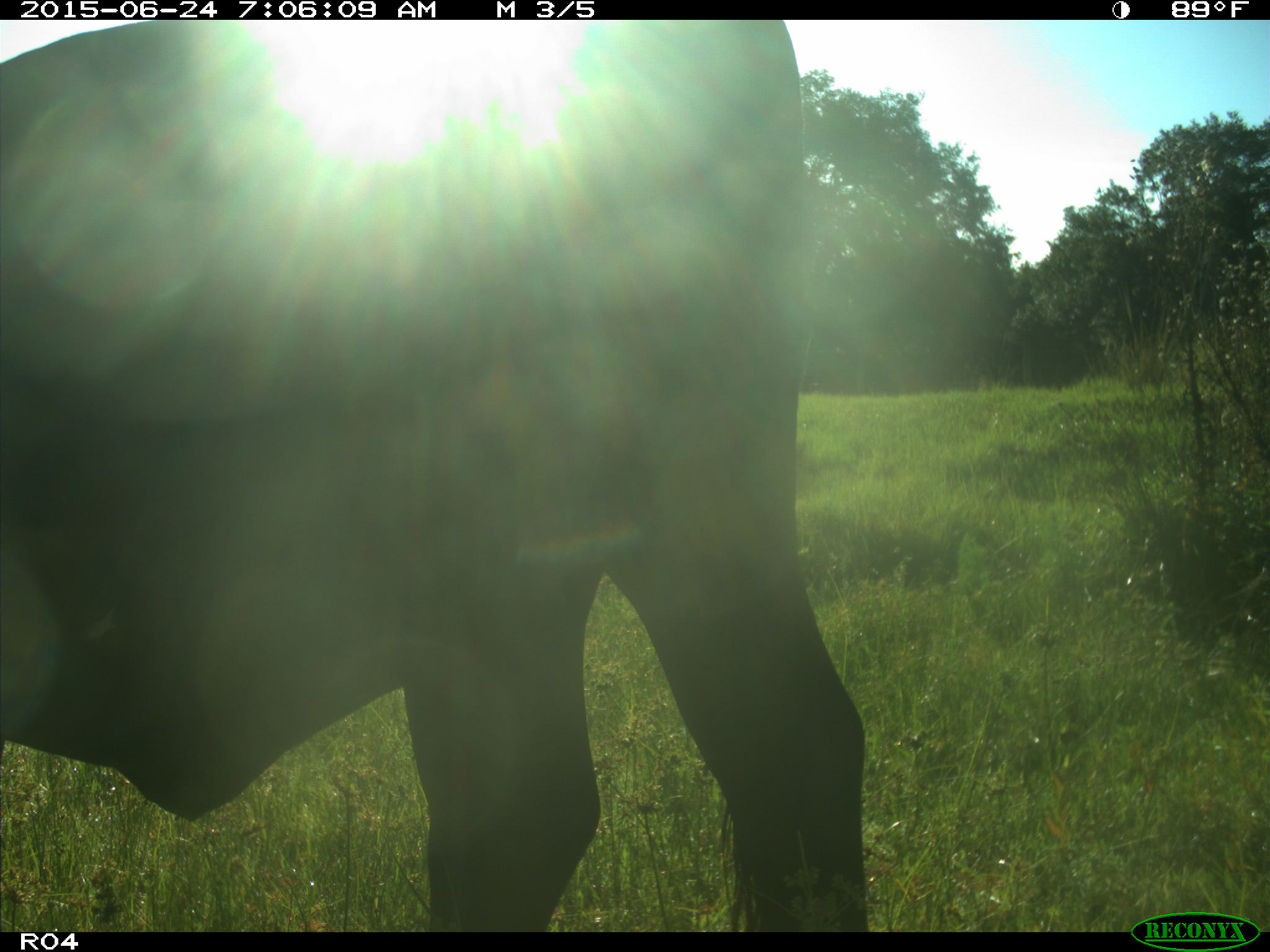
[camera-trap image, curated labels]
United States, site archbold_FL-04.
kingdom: Animalia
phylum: Chordata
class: Mammalia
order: Artiodactyla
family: Bovidae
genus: Bos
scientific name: Bos taurus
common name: domestic cow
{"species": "Bos taurus (domestic cow)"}